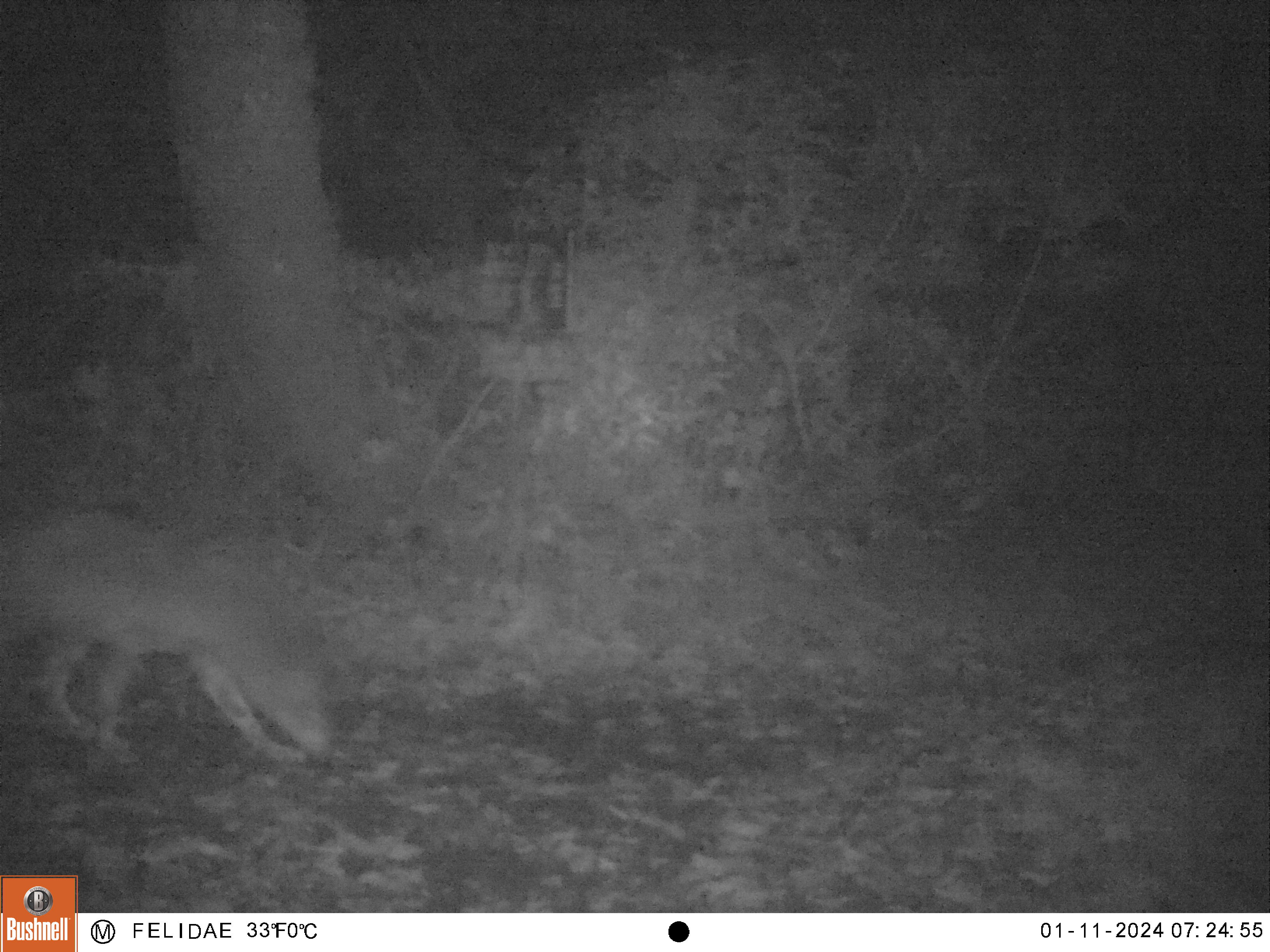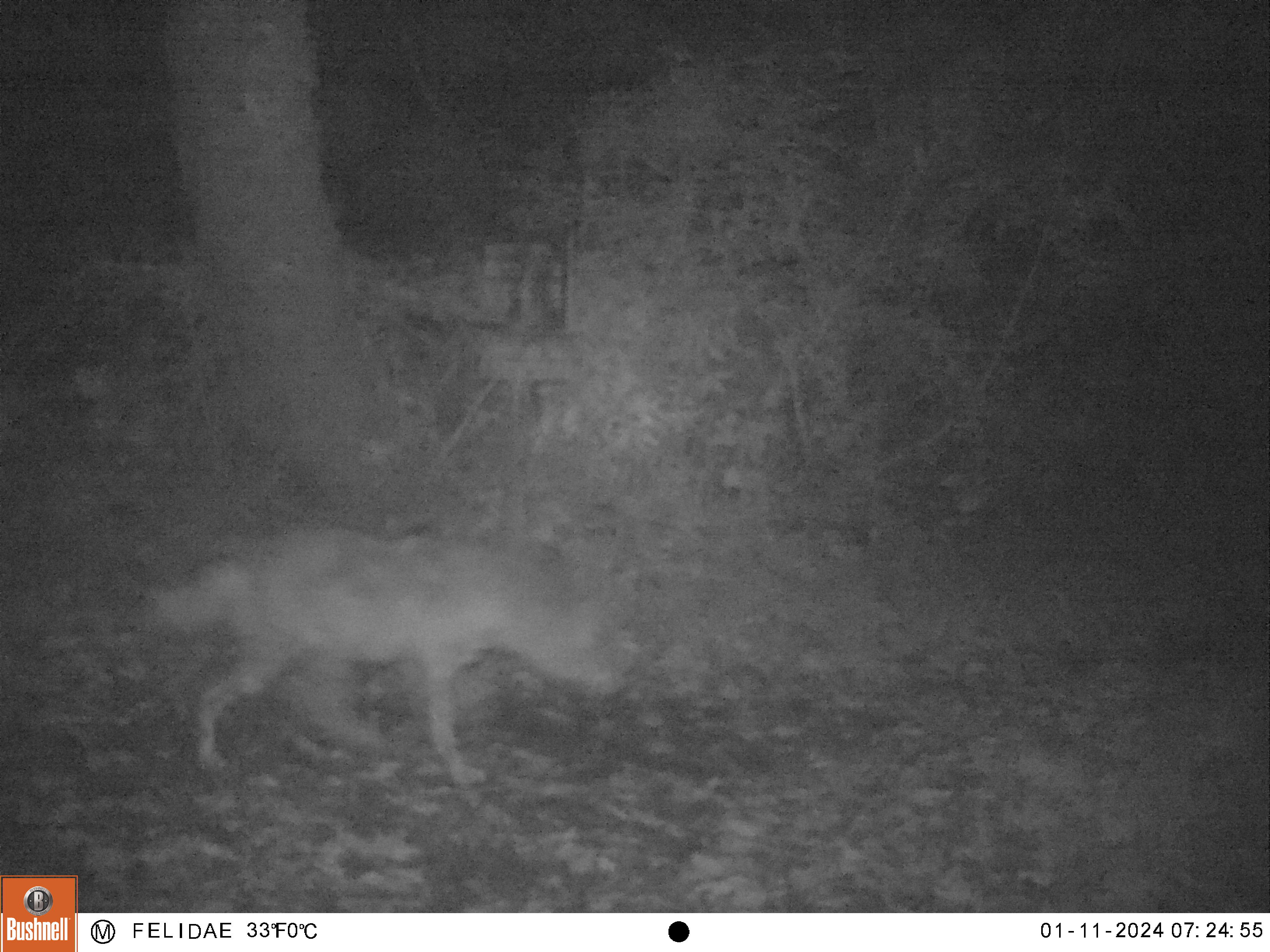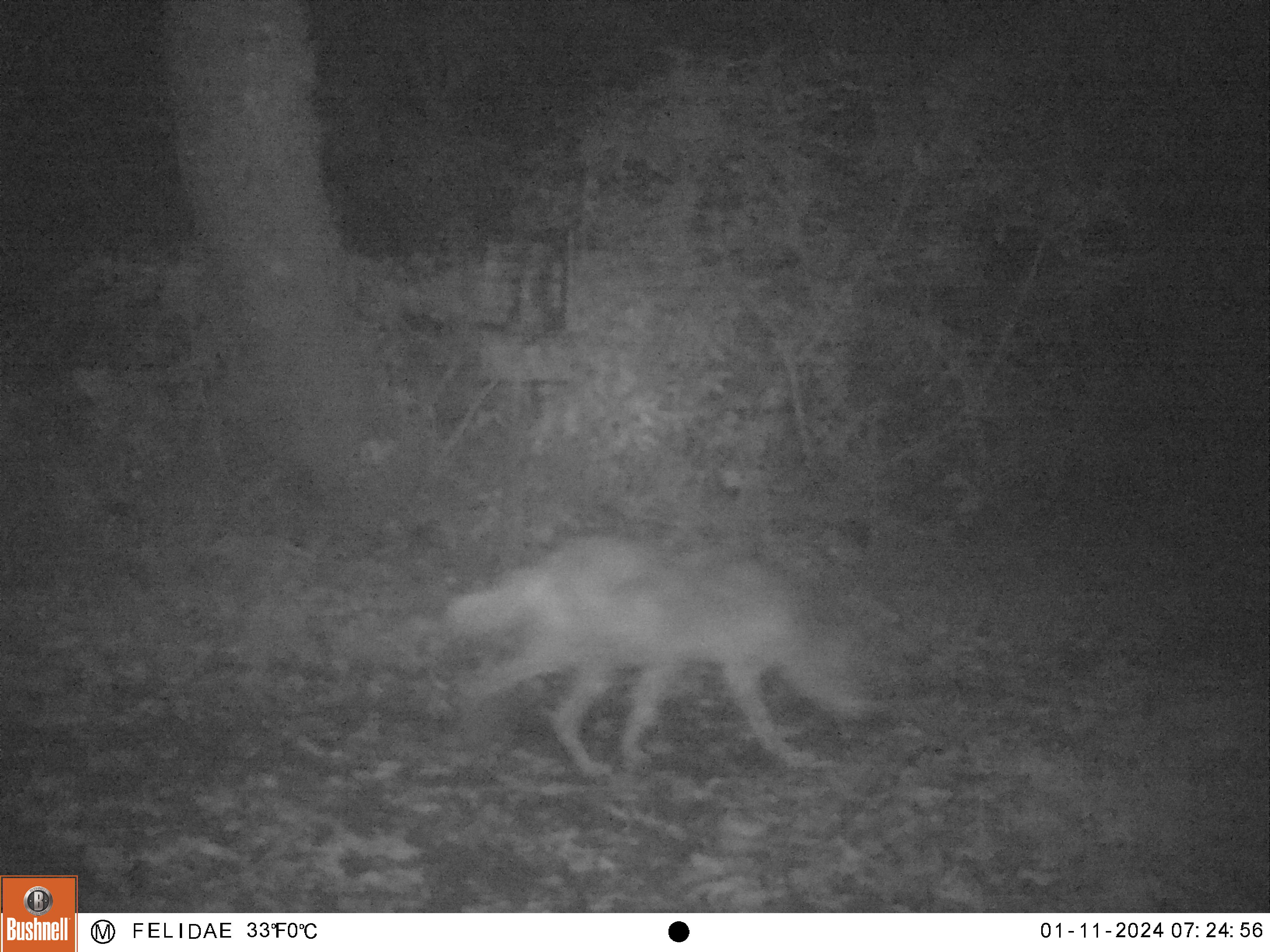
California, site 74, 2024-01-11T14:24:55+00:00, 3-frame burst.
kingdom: Animalia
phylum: Chordata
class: Mammalia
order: Carnivora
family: Canidae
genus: Canis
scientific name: Canis latrans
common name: coyote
Coyote (Canis latrans).